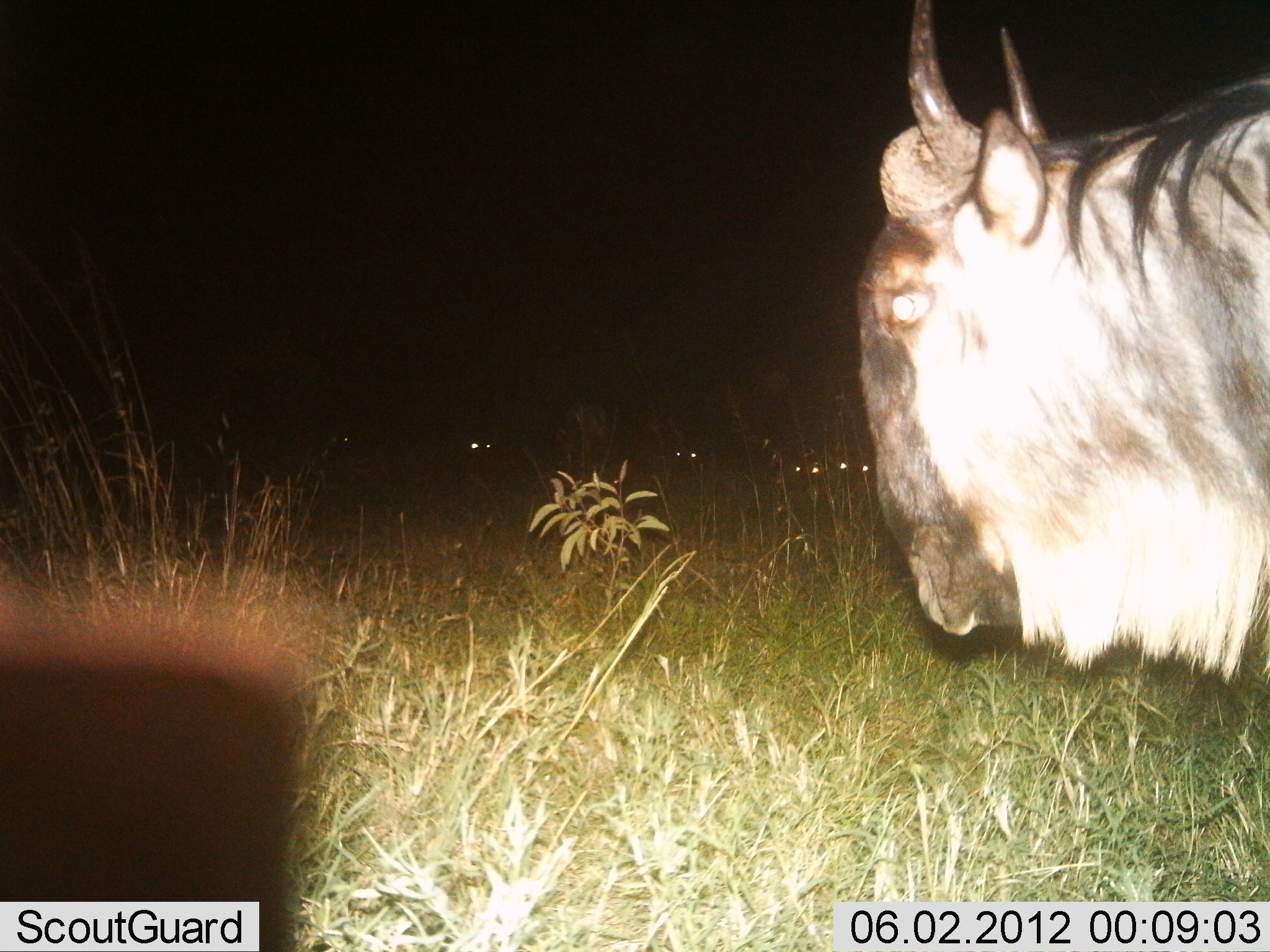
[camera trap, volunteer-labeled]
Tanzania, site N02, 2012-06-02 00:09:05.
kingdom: Animalia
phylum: Chordata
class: Mammalia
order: Artiodactyla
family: Bovidae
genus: Connochaetes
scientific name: Connochaetes taurinus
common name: blue wildebeest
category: wildebeest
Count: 5.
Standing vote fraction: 90%.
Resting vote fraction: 10%.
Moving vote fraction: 10%.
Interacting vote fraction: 0%.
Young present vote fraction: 0%.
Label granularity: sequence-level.